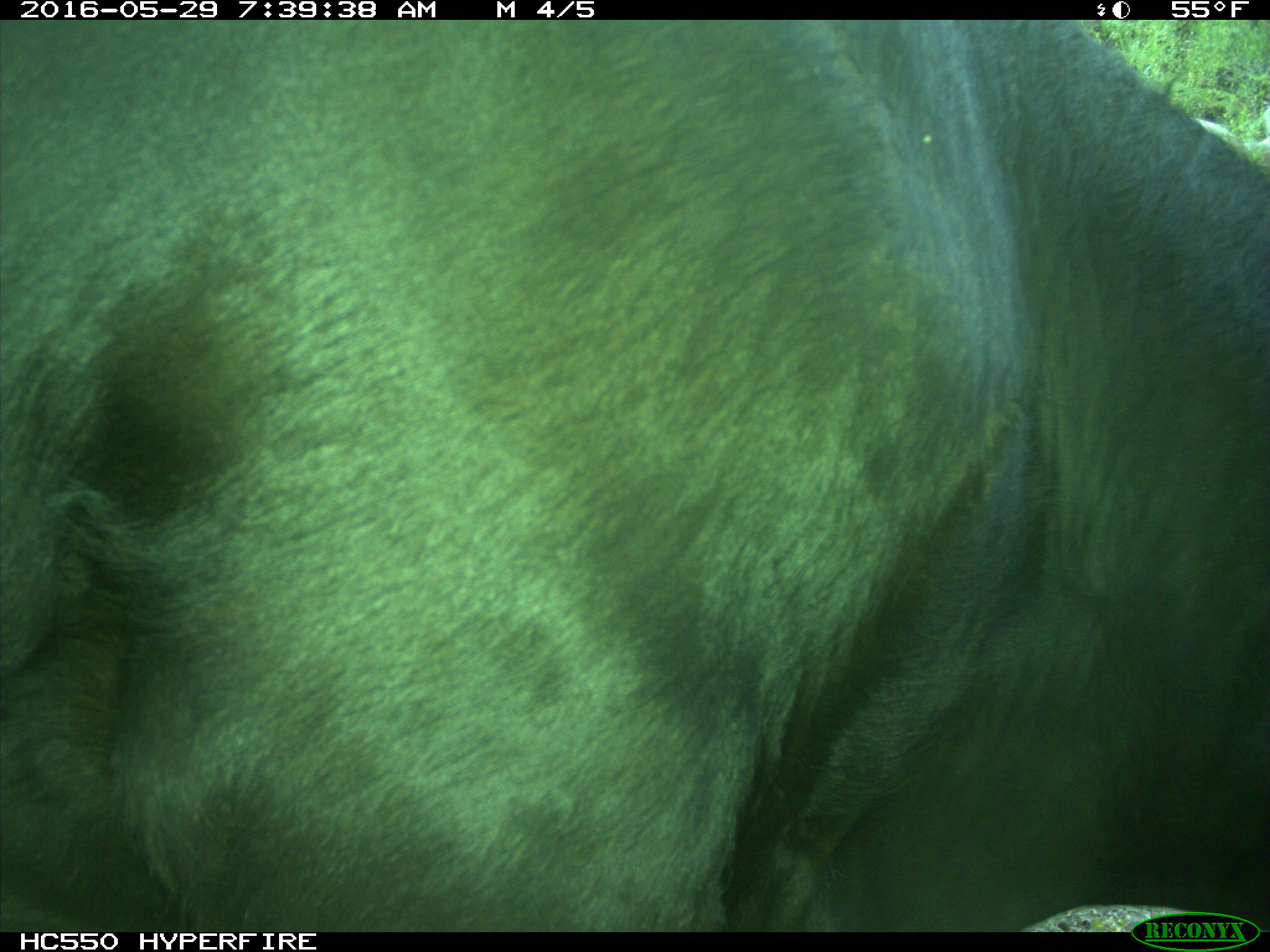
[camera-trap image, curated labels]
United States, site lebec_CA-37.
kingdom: Animalia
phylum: Chordata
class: Mammalia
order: Artiodactyla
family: Bovidae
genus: Bos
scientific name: Bos taurus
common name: domestic cow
Bos taurus (domestic cow).